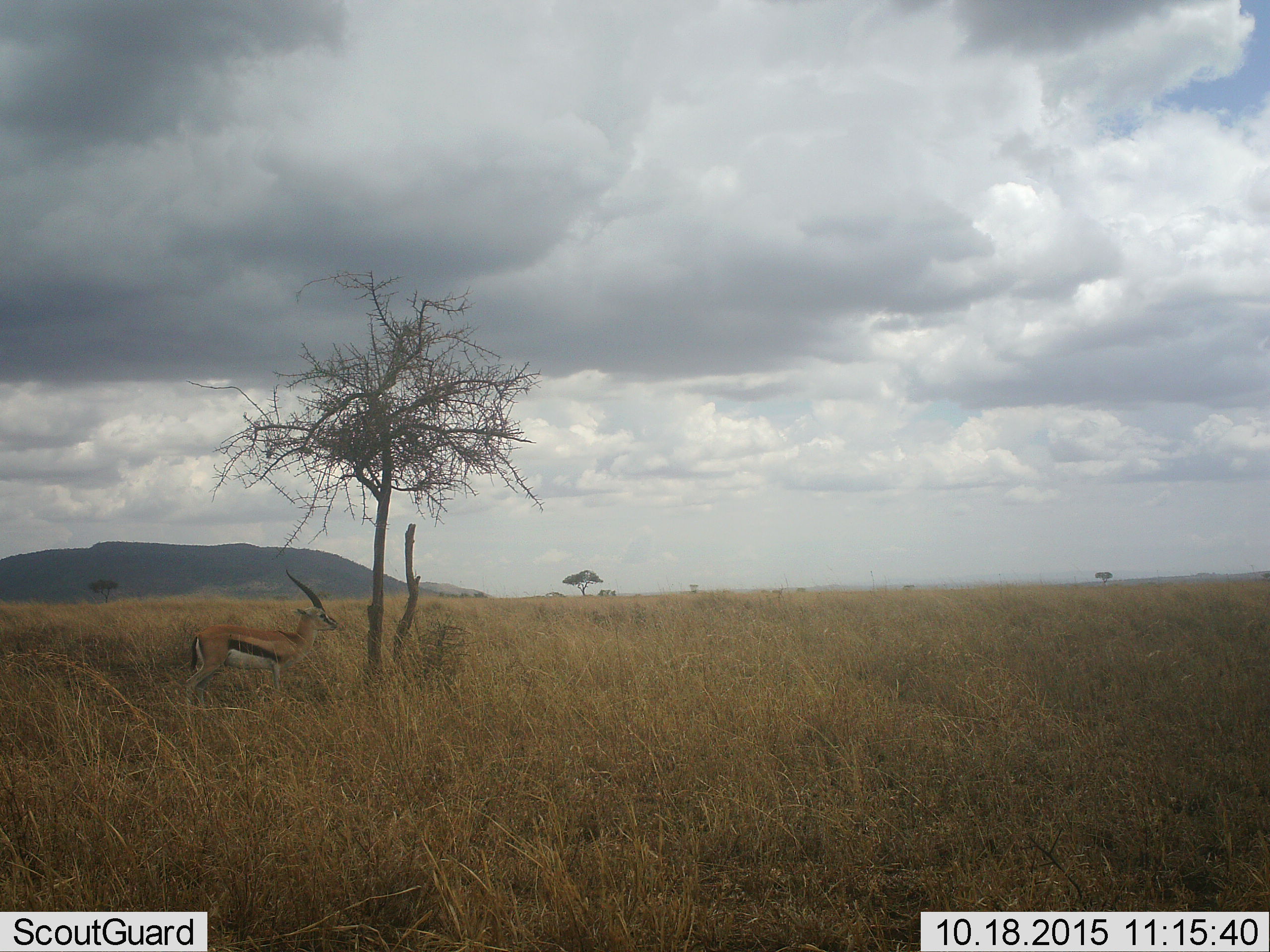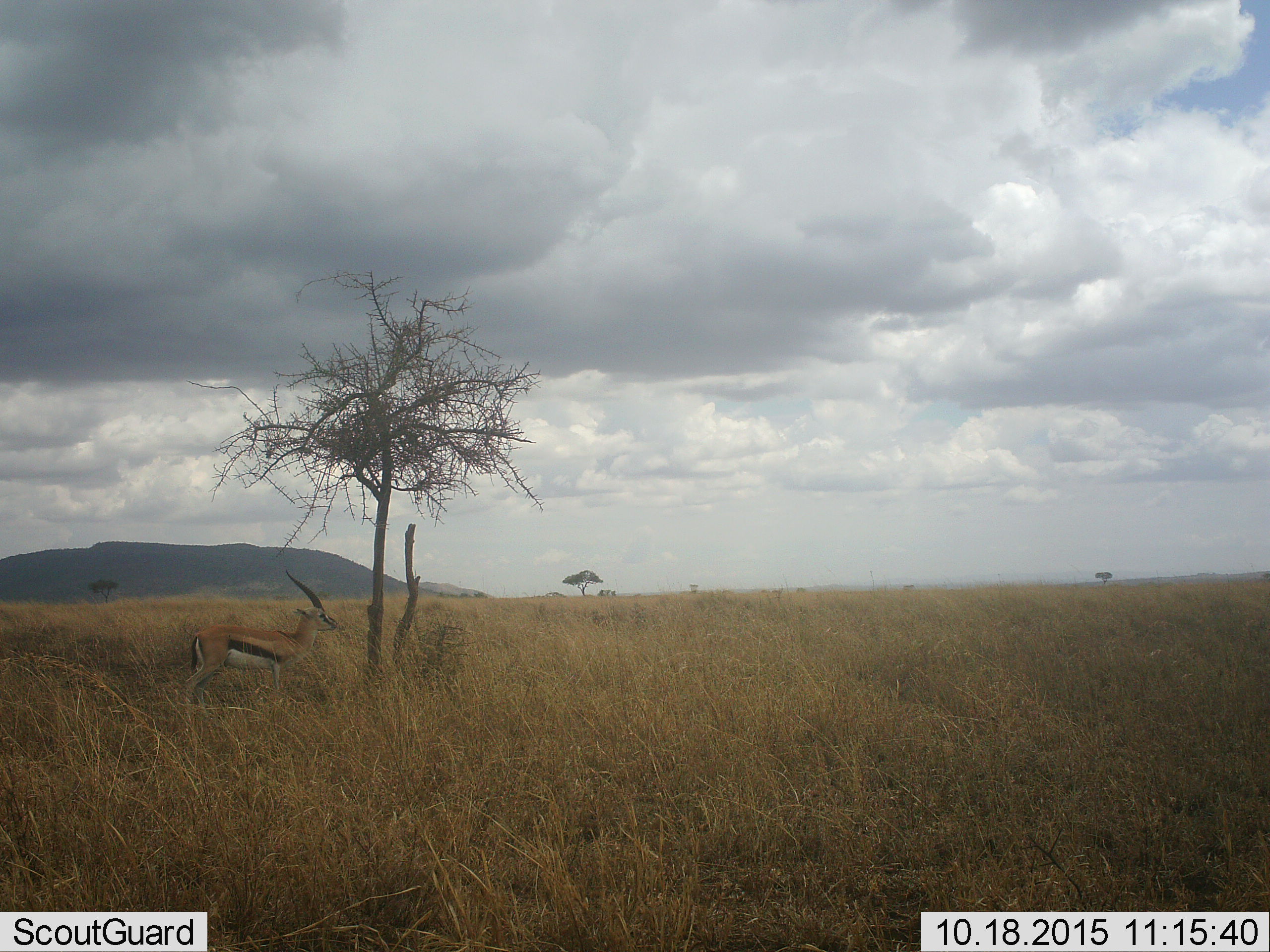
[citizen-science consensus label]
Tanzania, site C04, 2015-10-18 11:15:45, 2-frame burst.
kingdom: Animalia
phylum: Chordata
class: Mammalia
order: Artiodactyla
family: Bovidae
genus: Eudorcas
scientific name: Eudorcas thomsonii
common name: thomson's gazelle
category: gazellethomsons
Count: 1.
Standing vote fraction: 100%.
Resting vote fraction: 0%.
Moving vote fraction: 0%.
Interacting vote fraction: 0%.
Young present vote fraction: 0%.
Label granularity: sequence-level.